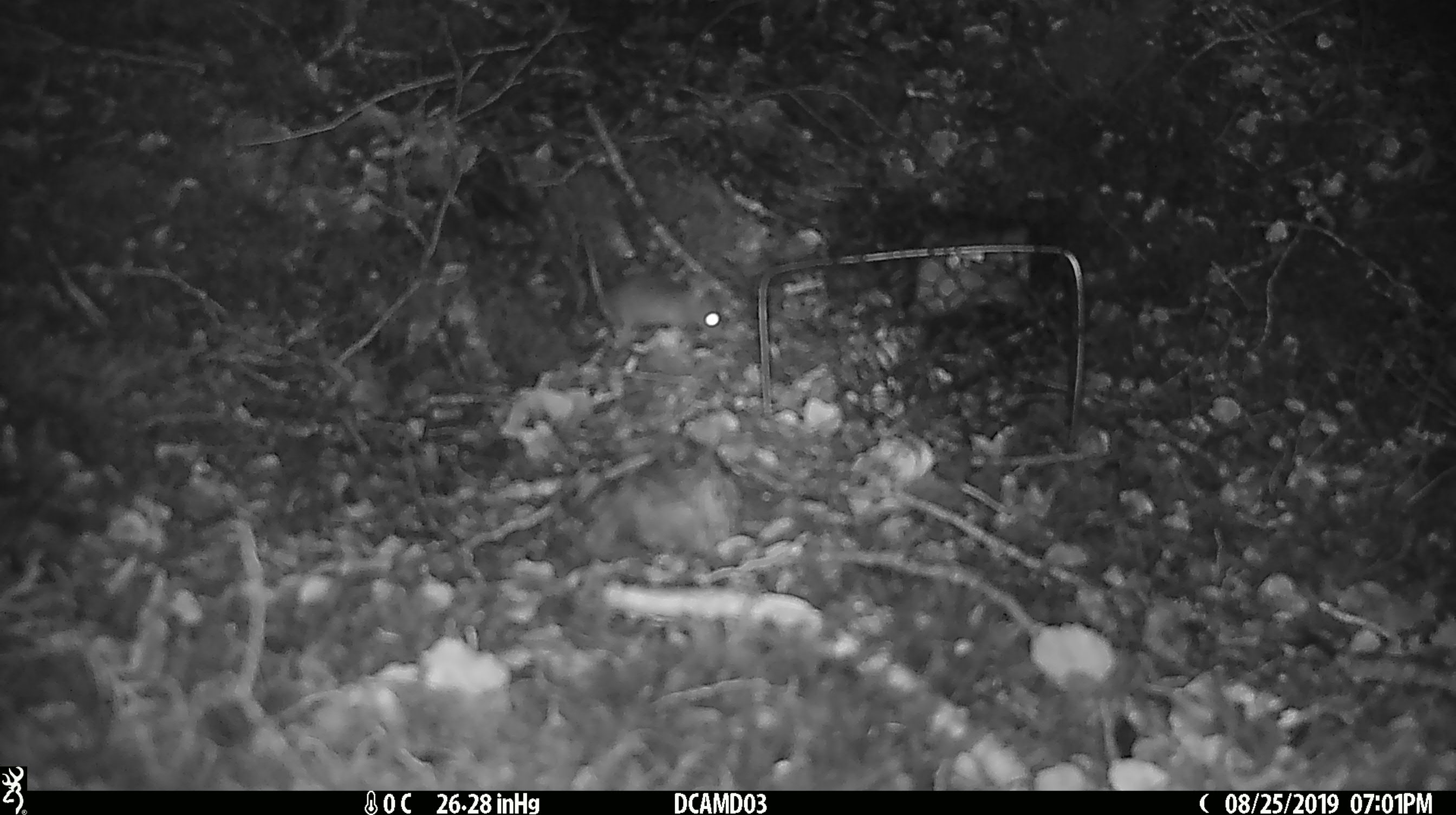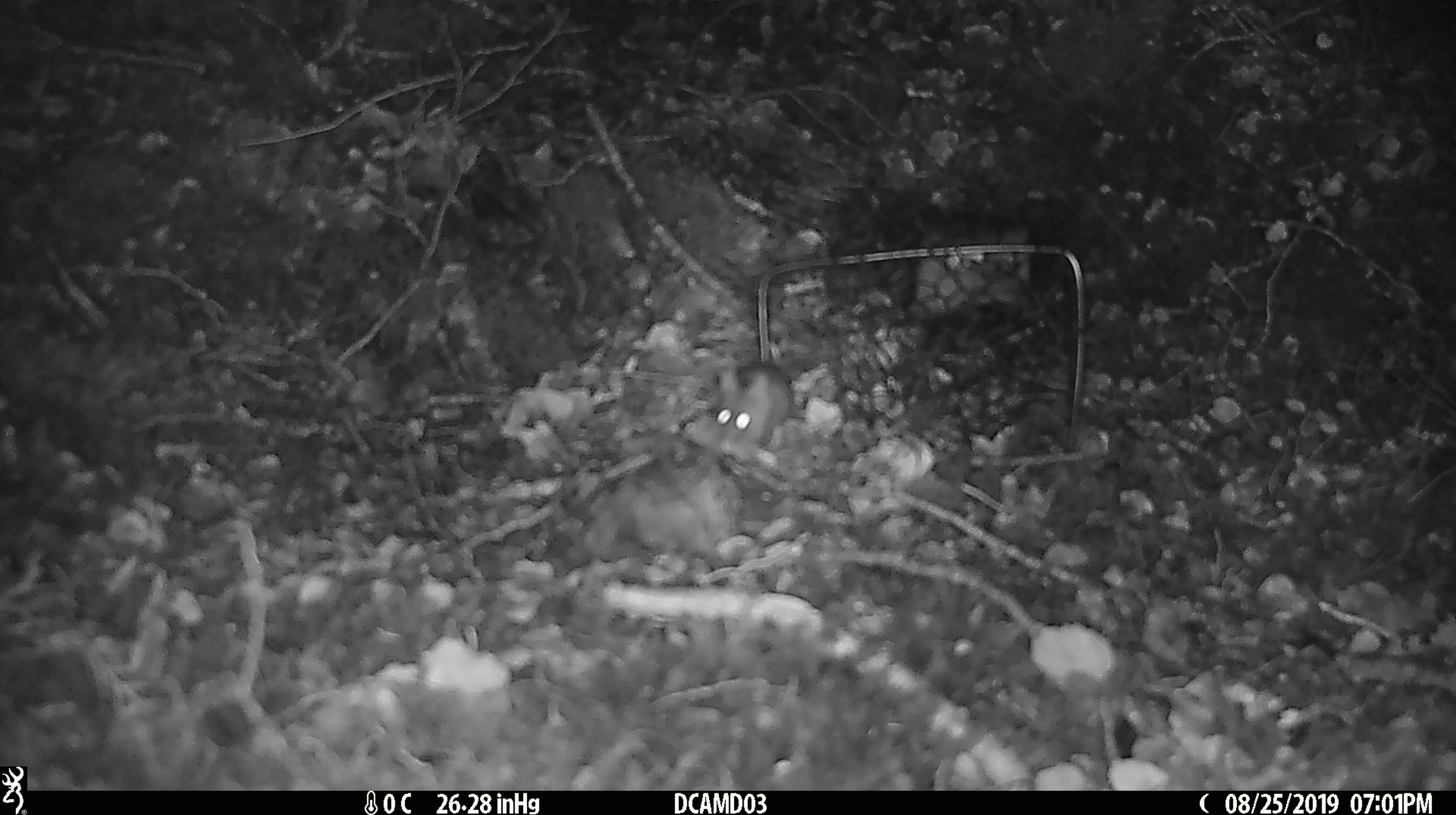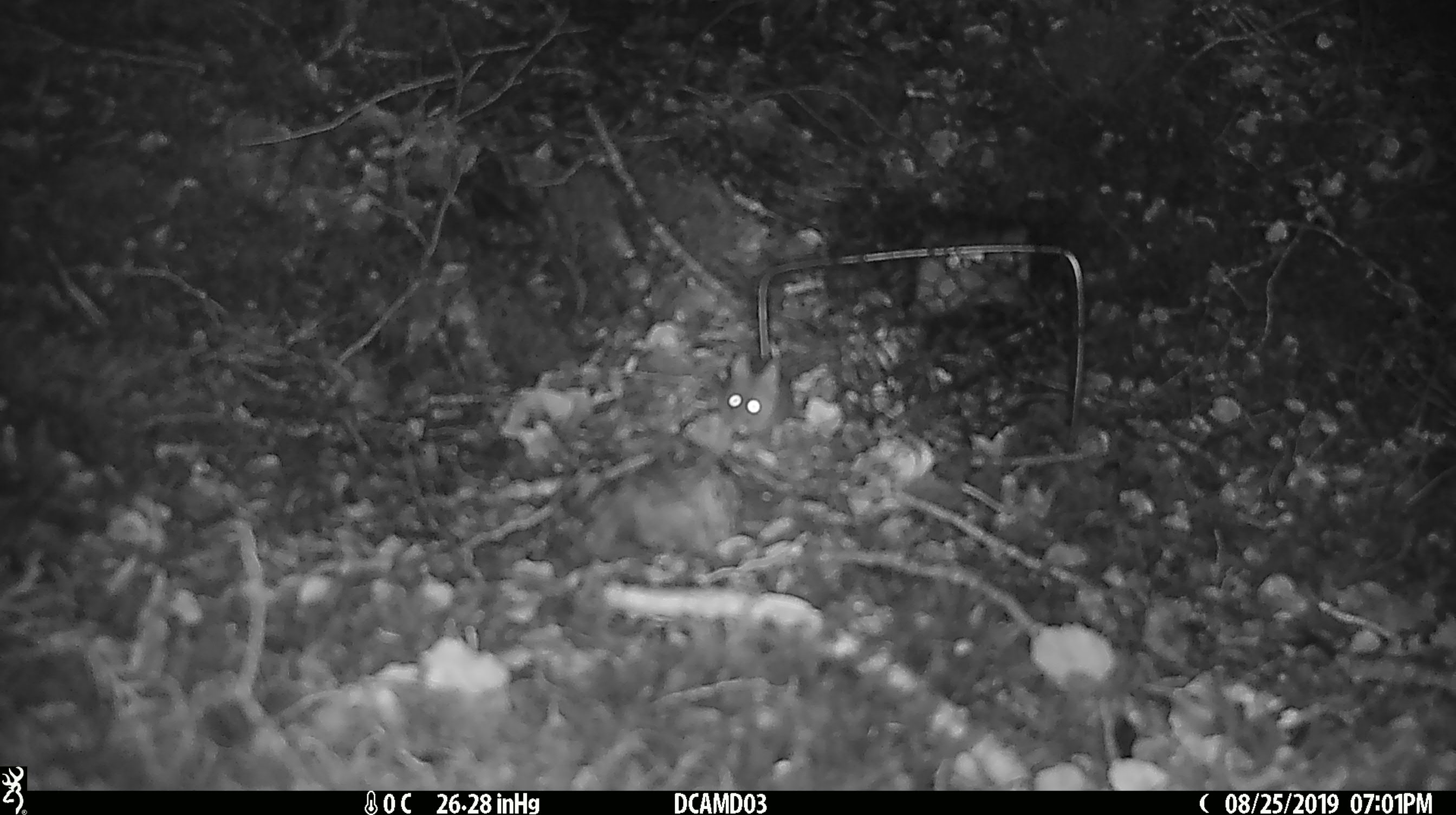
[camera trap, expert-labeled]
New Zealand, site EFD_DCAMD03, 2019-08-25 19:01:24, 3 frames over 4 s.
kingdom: Animalia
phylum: Chordata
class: Mammalia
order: Rodentia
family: Muridae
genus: Mus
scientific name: Mus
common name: mouse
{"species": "mouse (Mus)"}